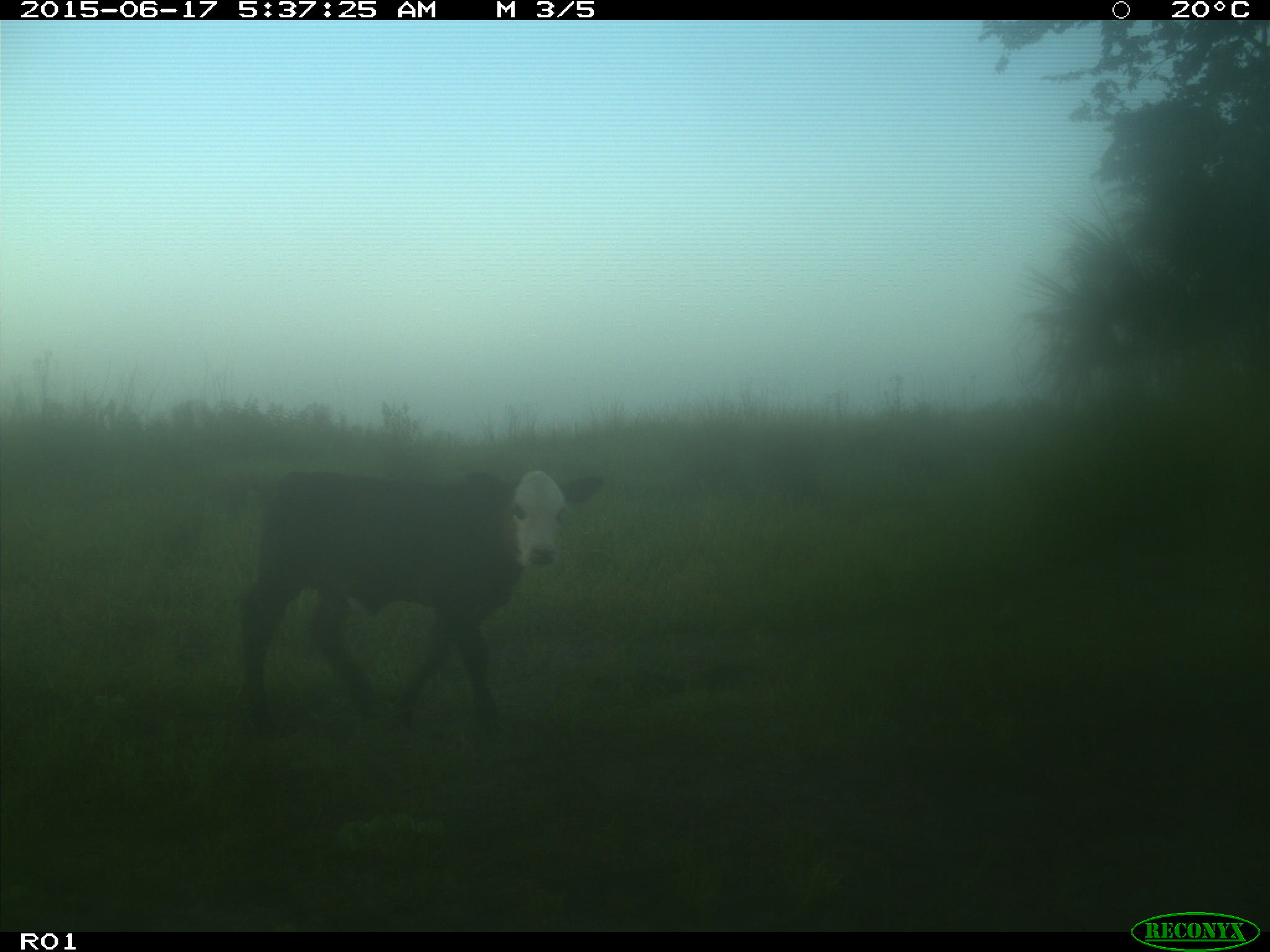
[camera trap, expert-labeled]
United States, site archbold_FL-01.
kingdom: Animalia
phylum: Chordata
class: Mammalia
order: Artiodactyla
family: Bovidae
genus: Bos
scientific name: Bos taurus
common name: domestic cow